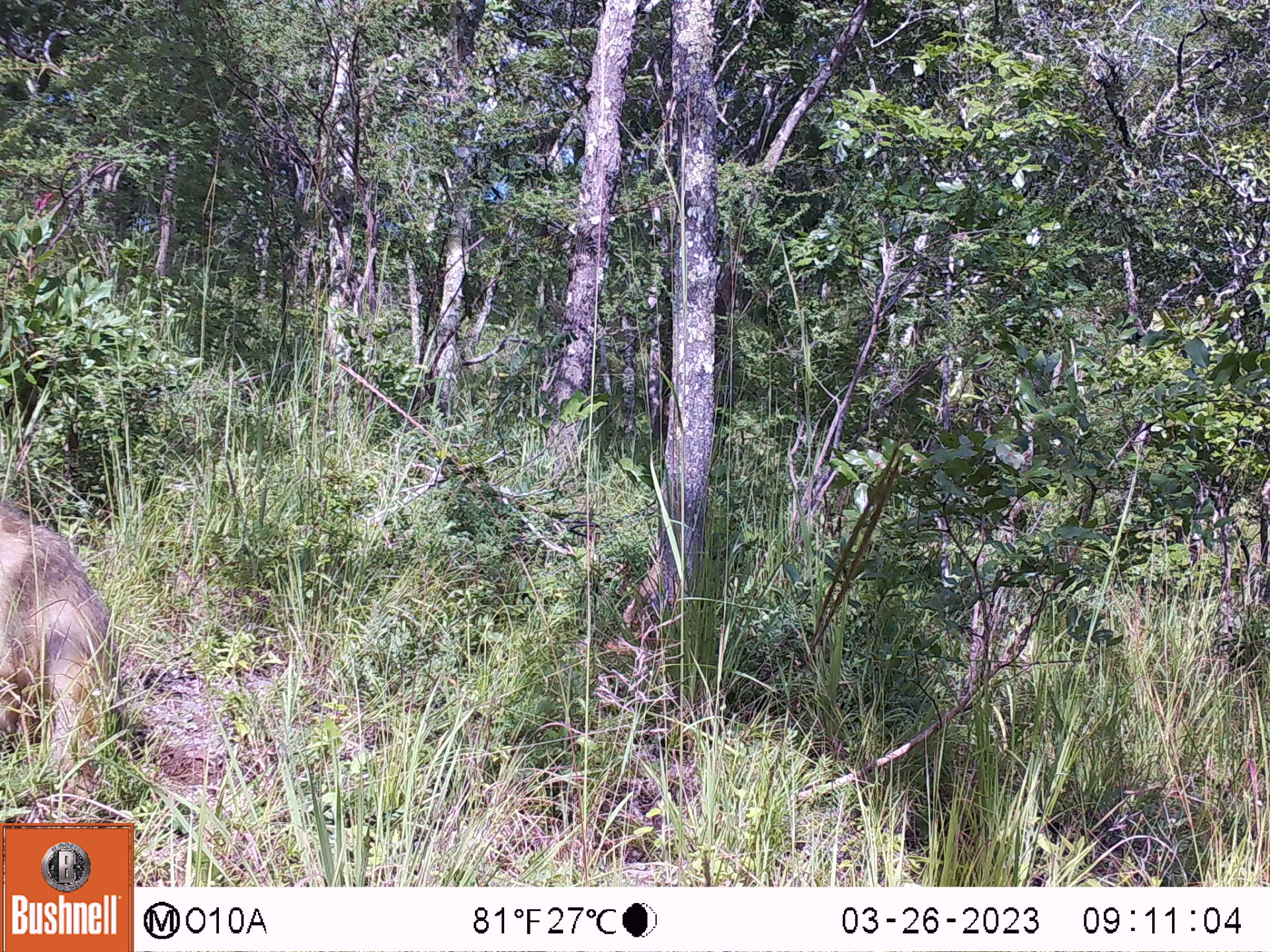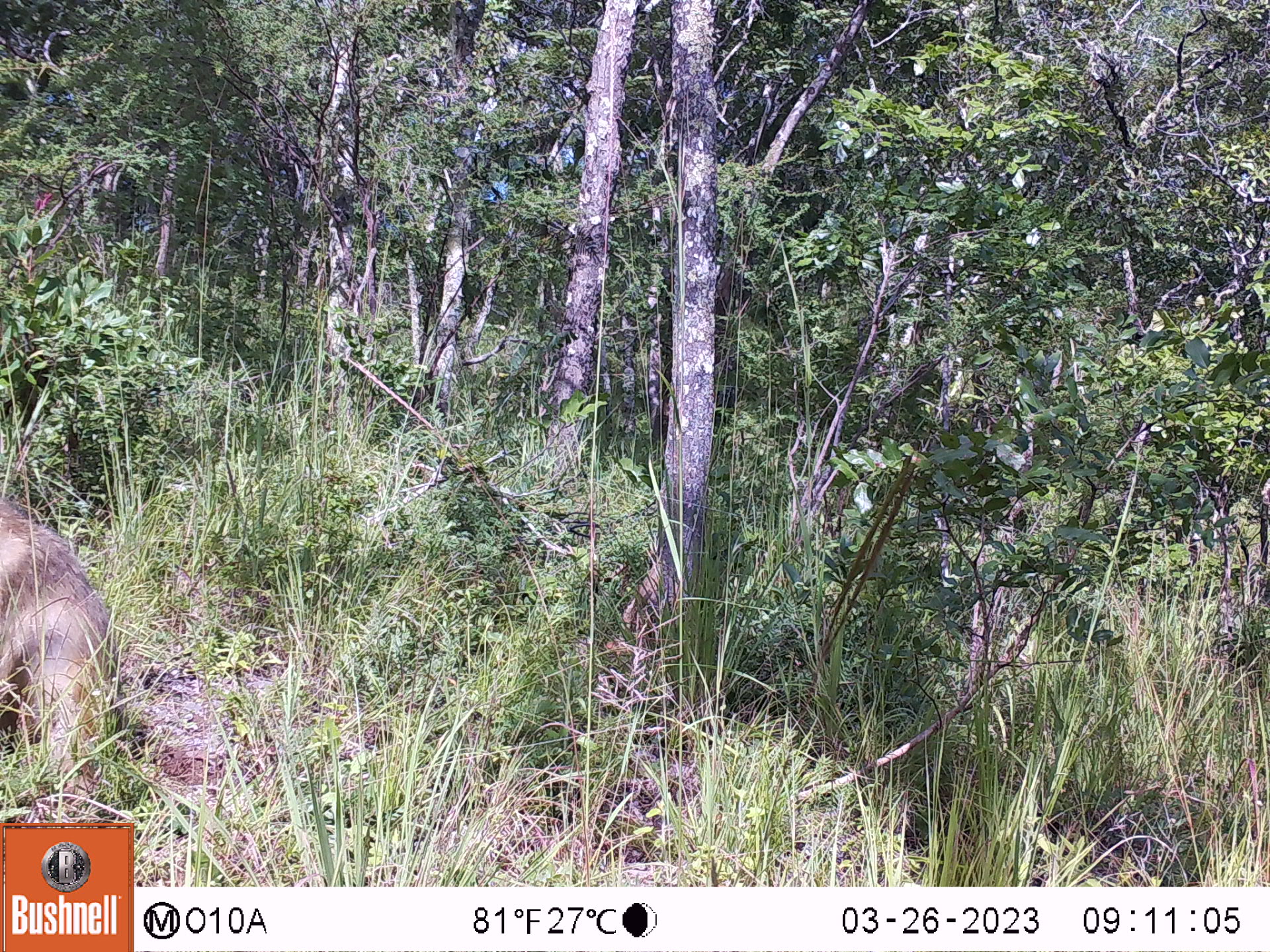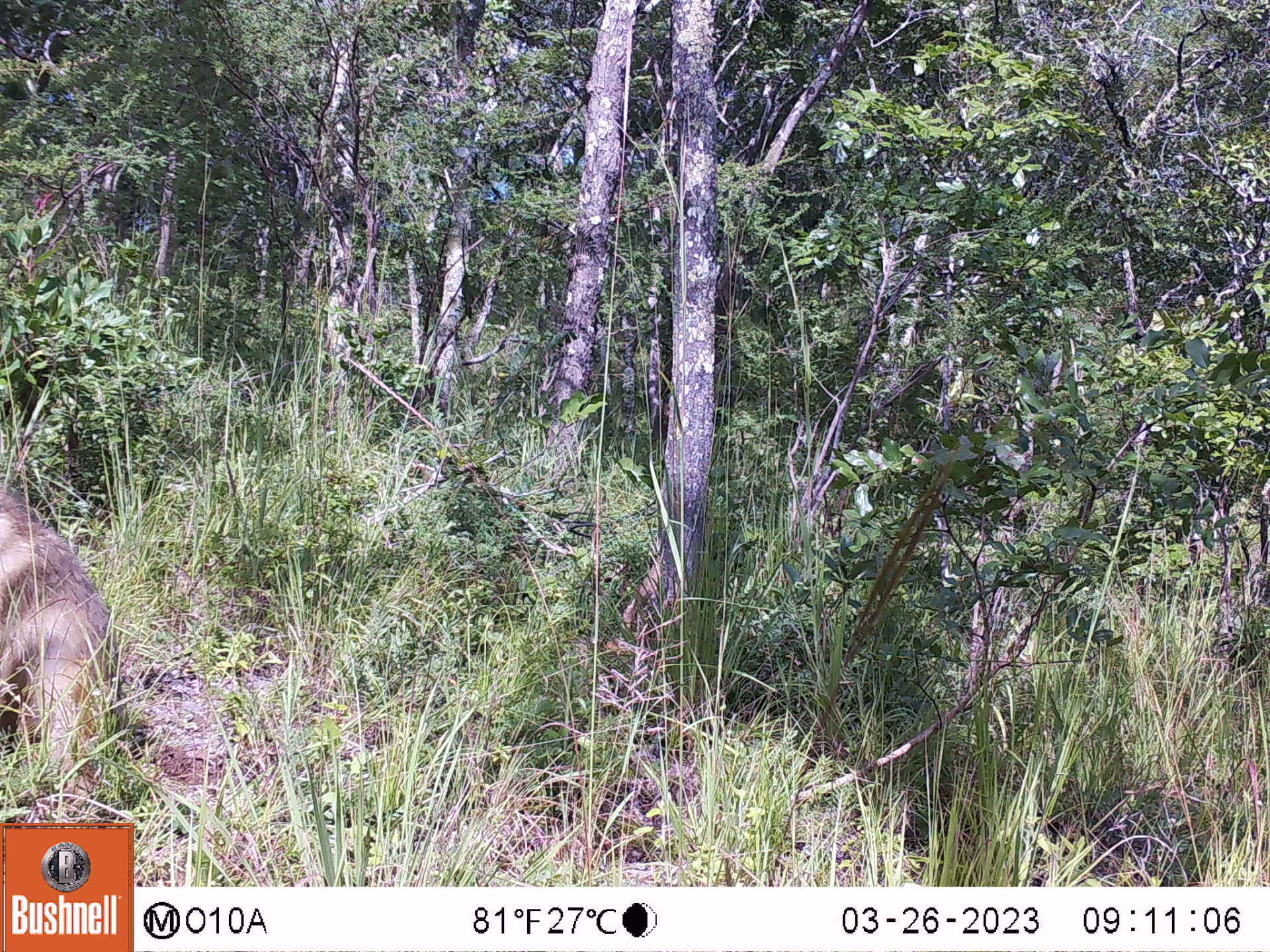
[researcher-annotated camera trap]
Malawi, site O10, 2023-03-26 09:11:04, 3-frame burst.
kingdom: Animalia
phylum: Chordata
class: Mammalia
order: Primates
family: Cercopithecidae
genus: Papio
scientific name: Papio cynocephalus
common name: yellow baboon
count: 1